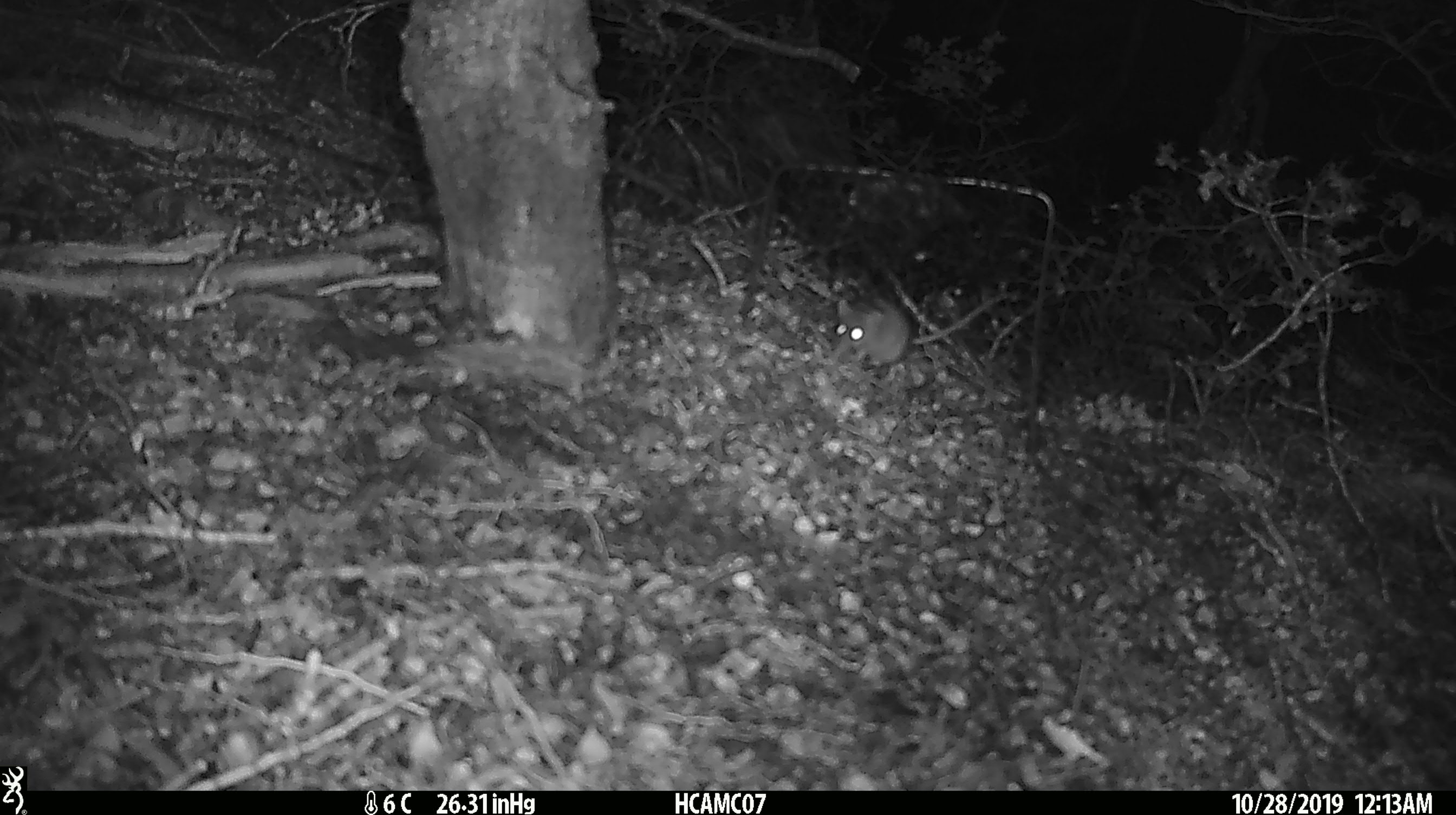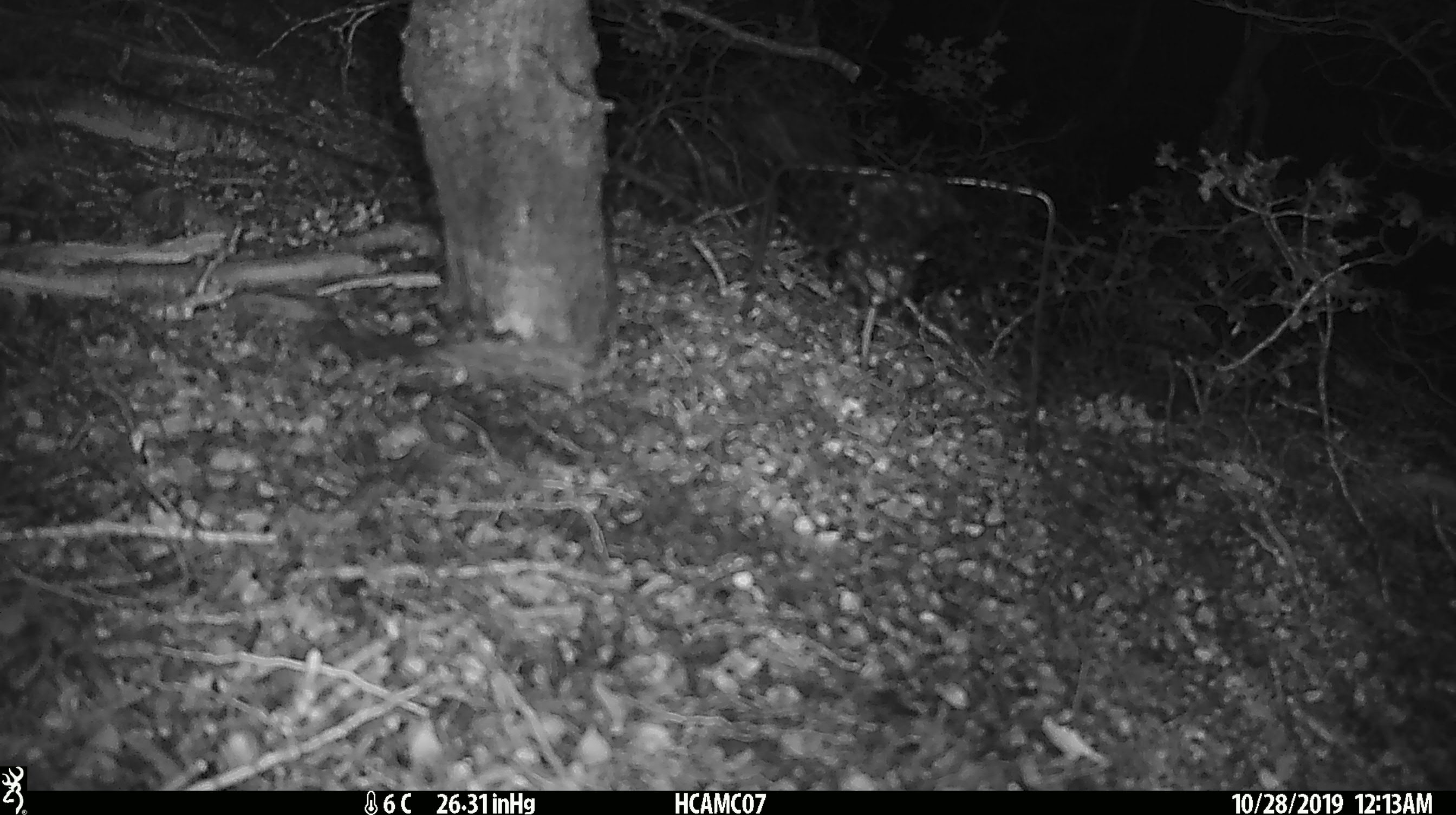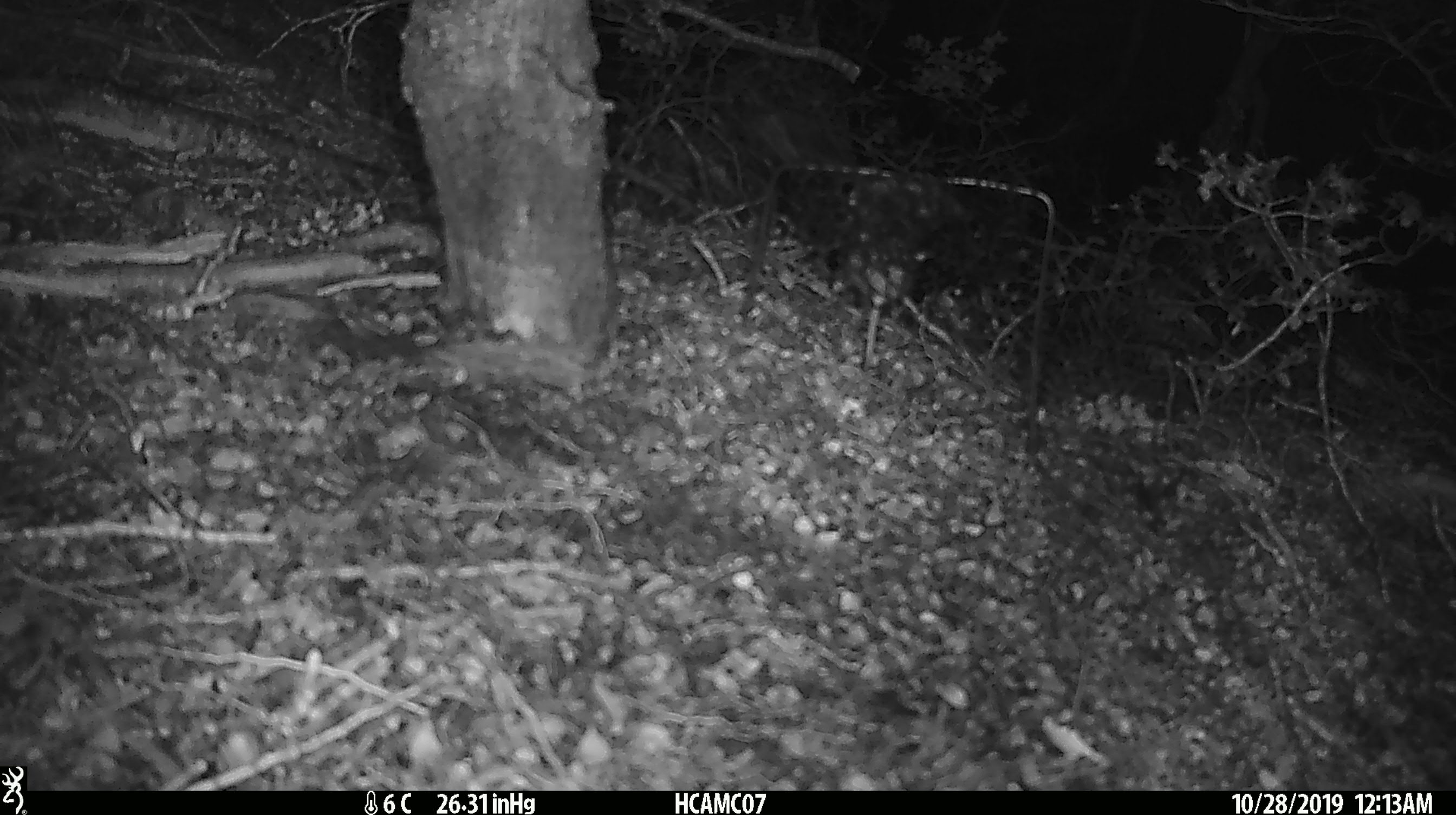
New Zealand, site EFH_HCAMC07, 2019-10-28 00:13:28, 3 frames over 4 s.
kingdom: Animalia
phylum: Chordata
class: Mammalia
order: Rodentia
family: Muridae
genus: Mus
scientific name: Mus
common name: mouse